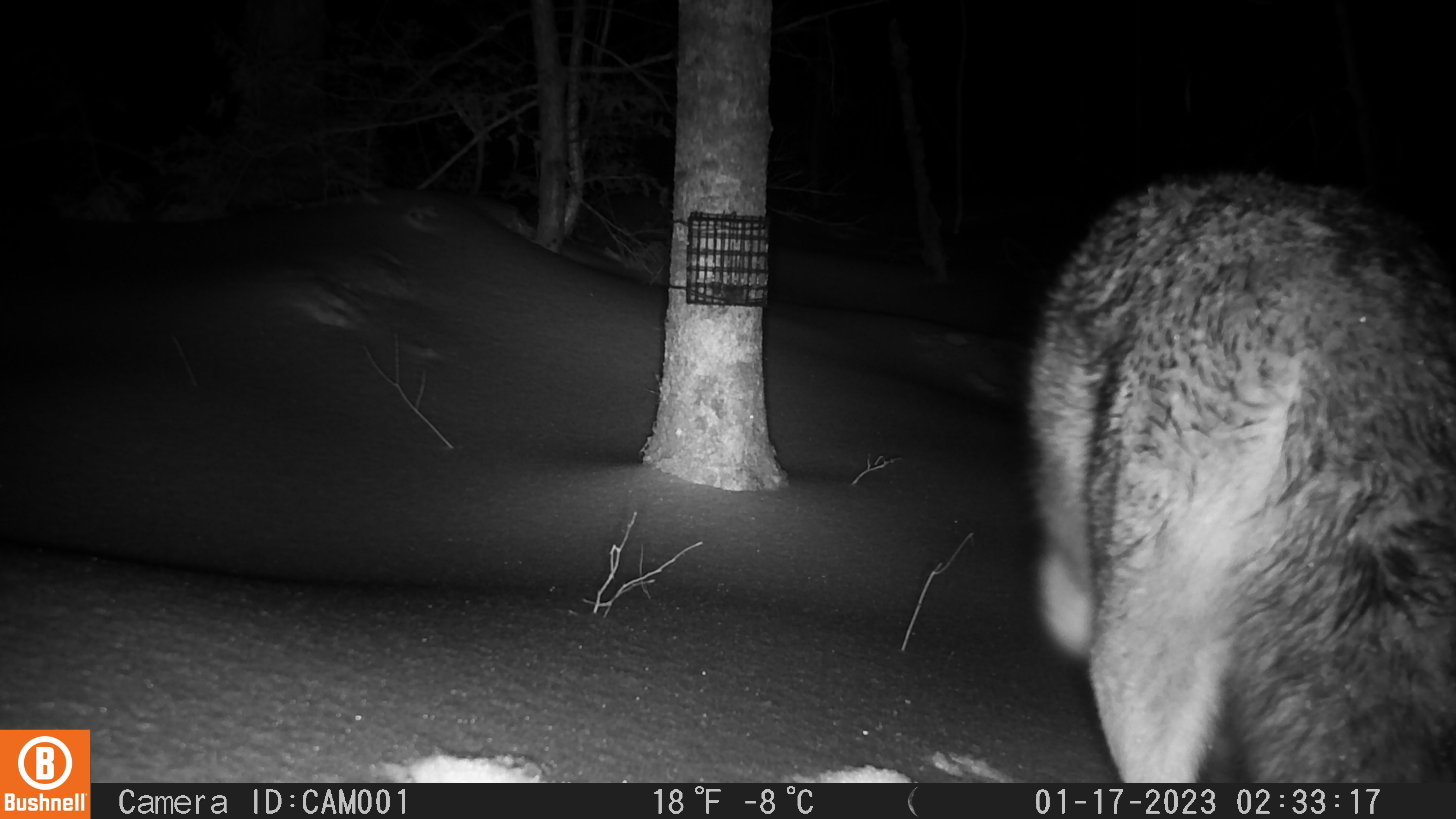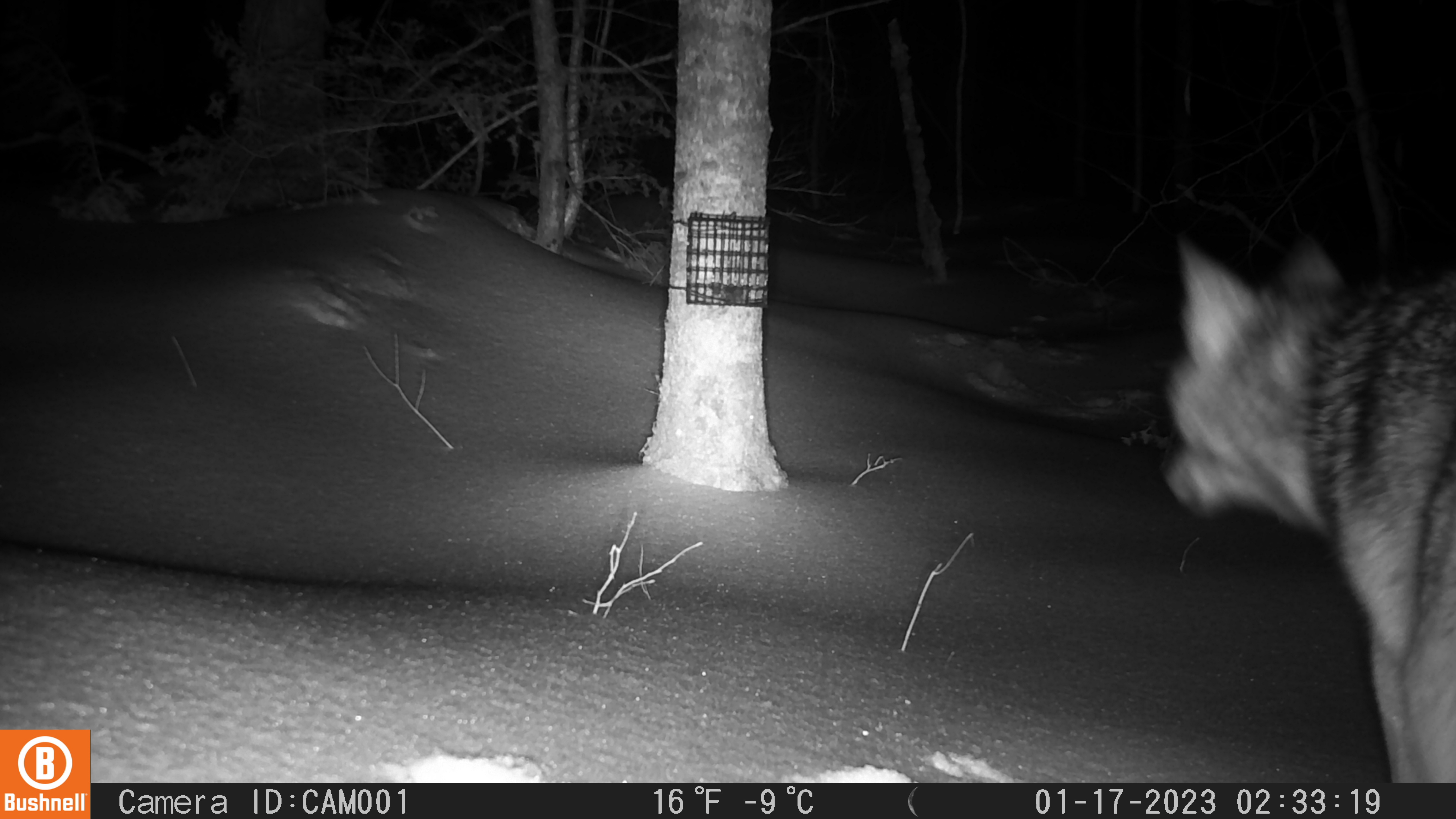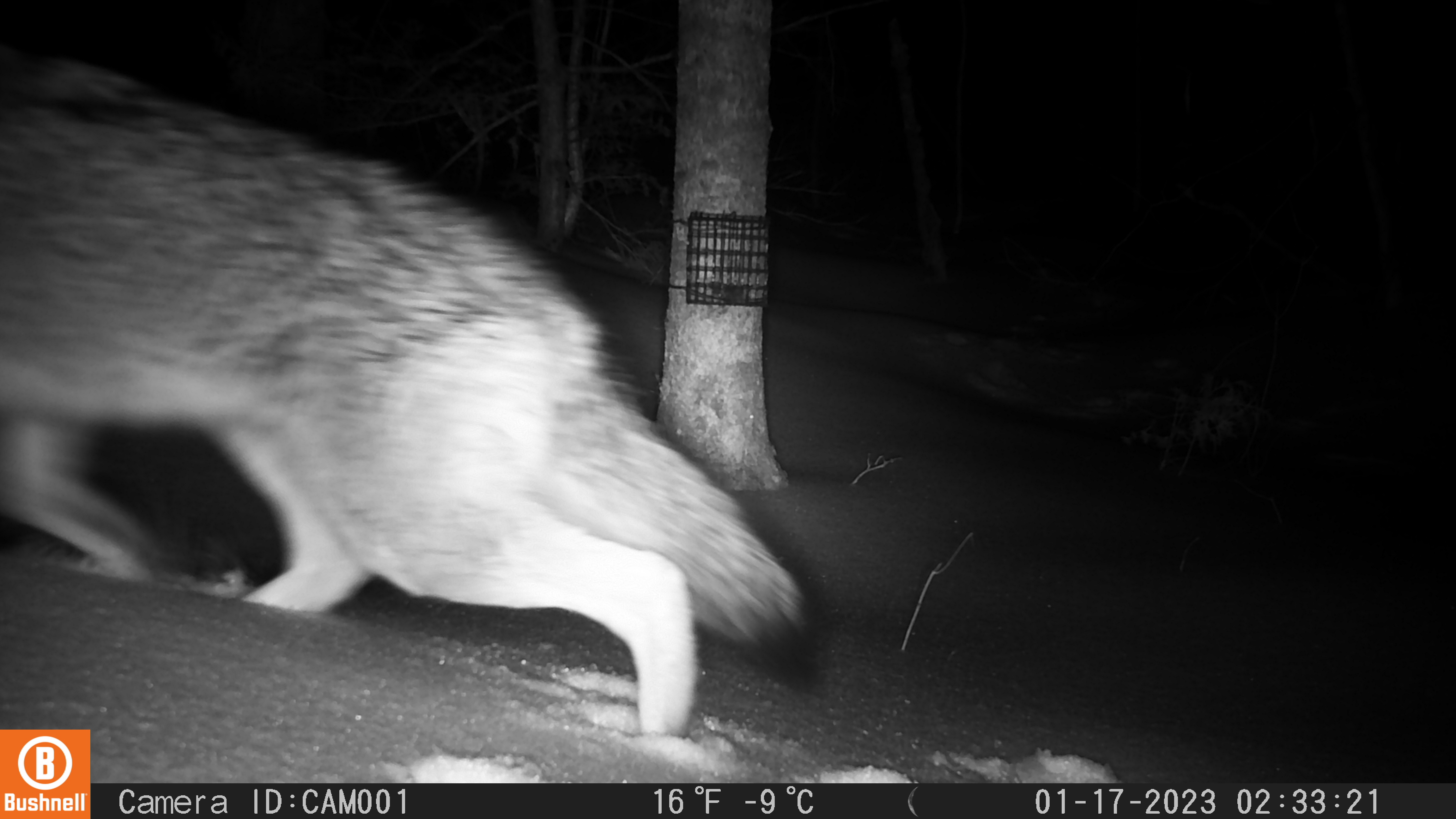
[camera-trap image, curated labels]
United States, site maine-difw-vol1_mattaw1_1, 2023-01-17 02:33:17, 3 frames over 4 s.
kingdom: Animalia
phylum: Chordata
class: Mammalia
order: Carnivora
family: Canidae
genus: Canis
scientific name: Canis latrans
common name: coyote